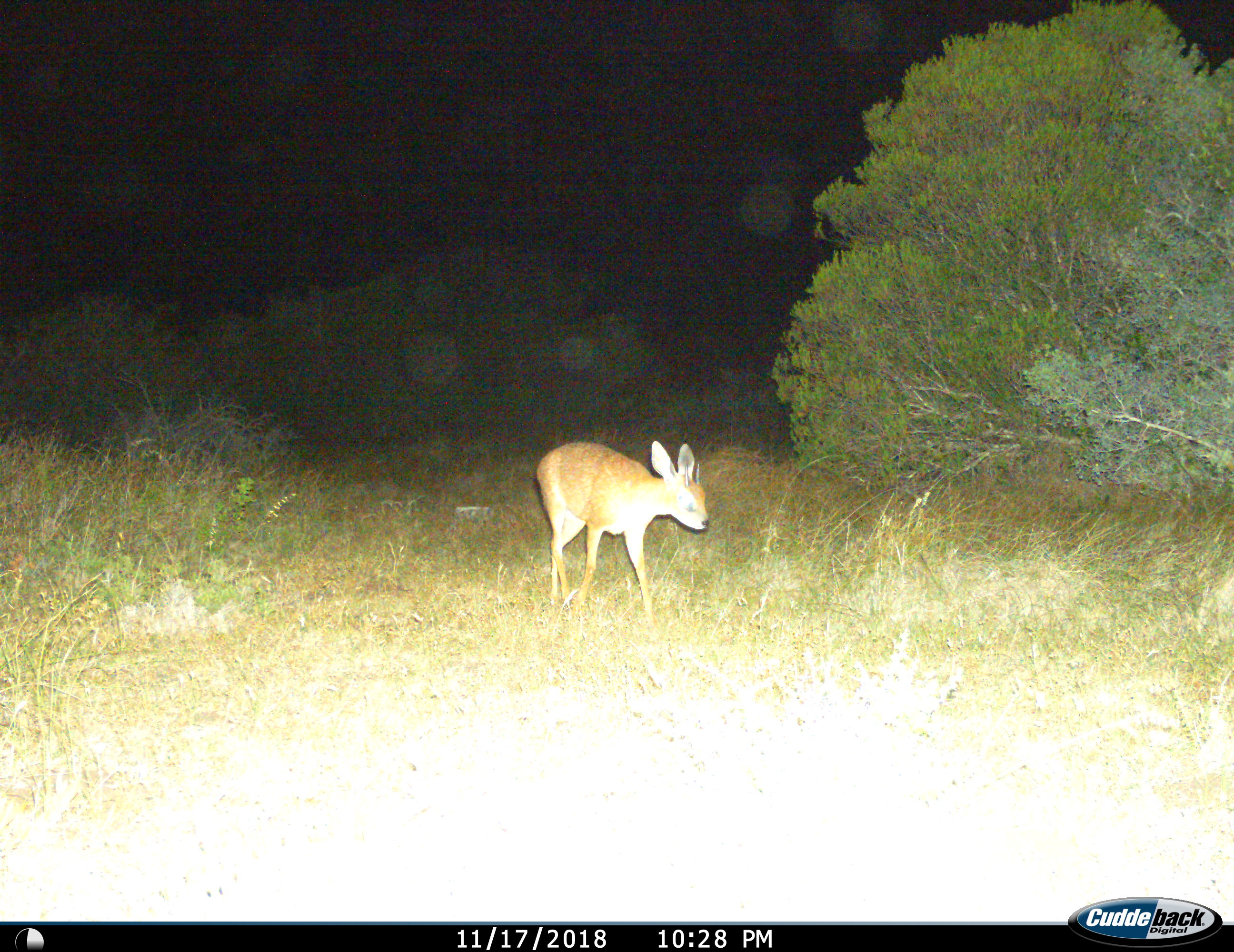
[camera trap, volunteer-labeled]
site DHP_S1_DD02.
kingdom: Animalia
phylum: Chordata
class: Mammalia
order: Artiodactyla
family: Bovidae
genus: Oreotragus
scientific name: Oreotragus oreotragus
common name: klipspringer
Klipspringer (Oreotragus oreotragus), count 1. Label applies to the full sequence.